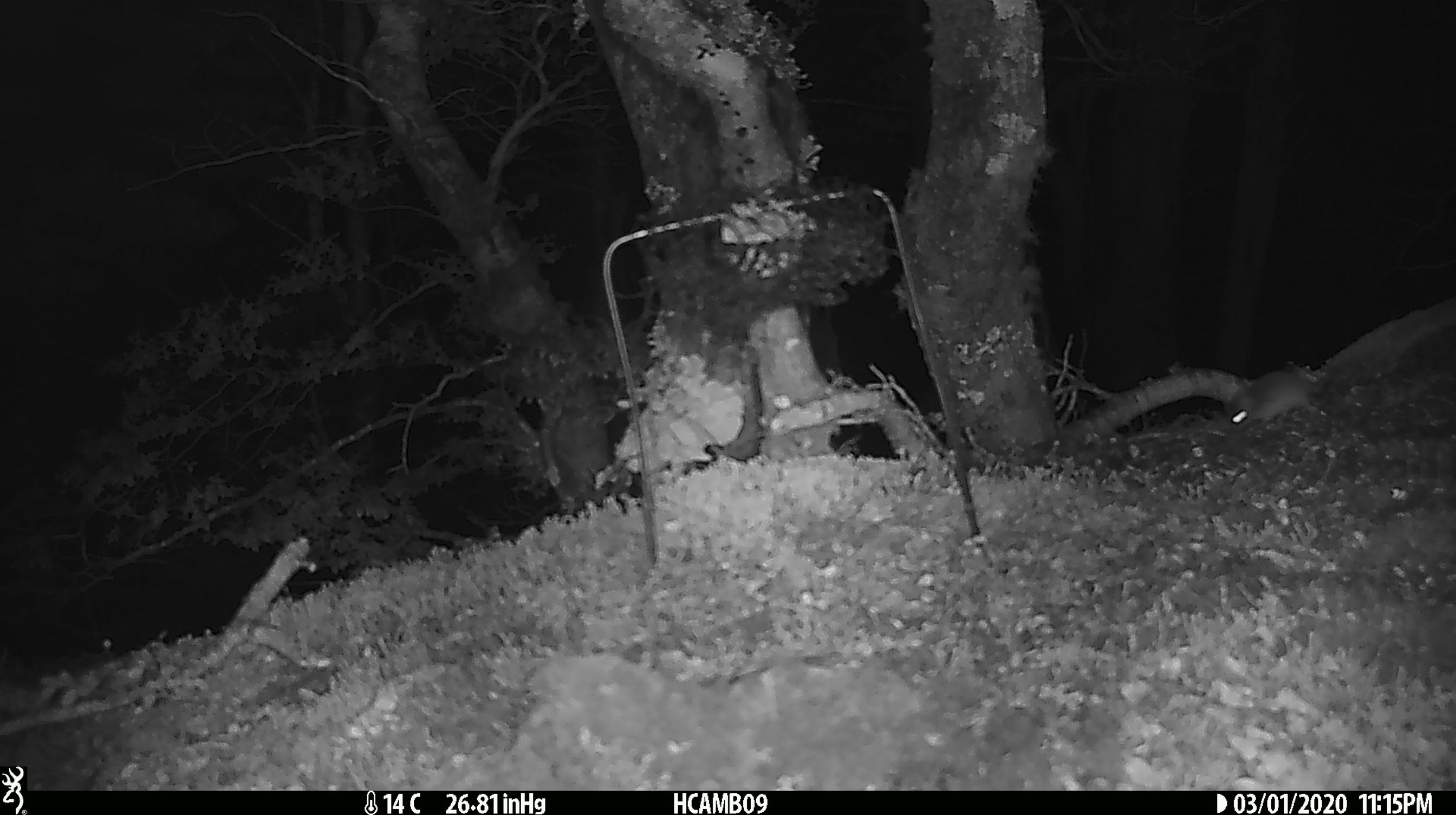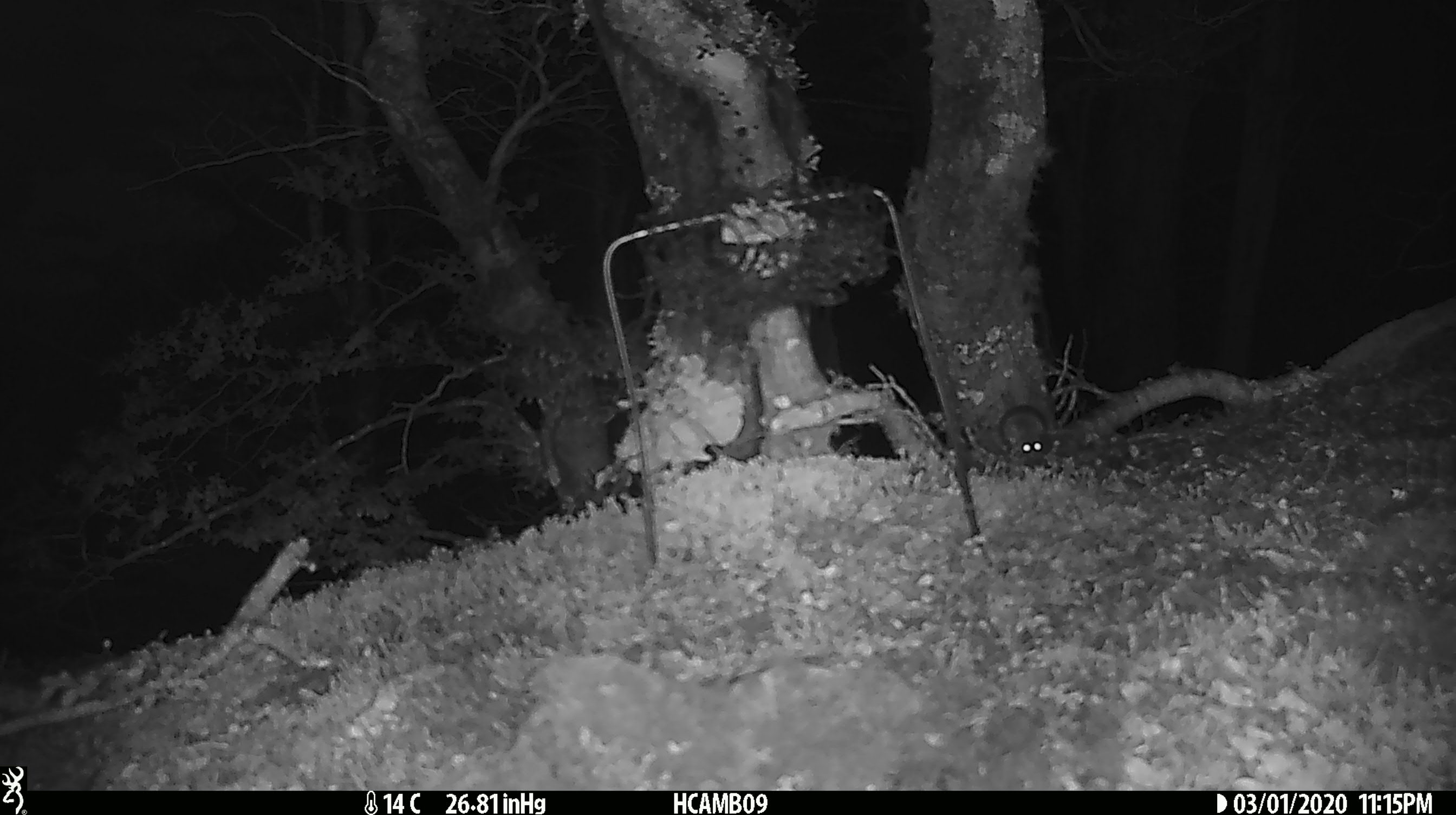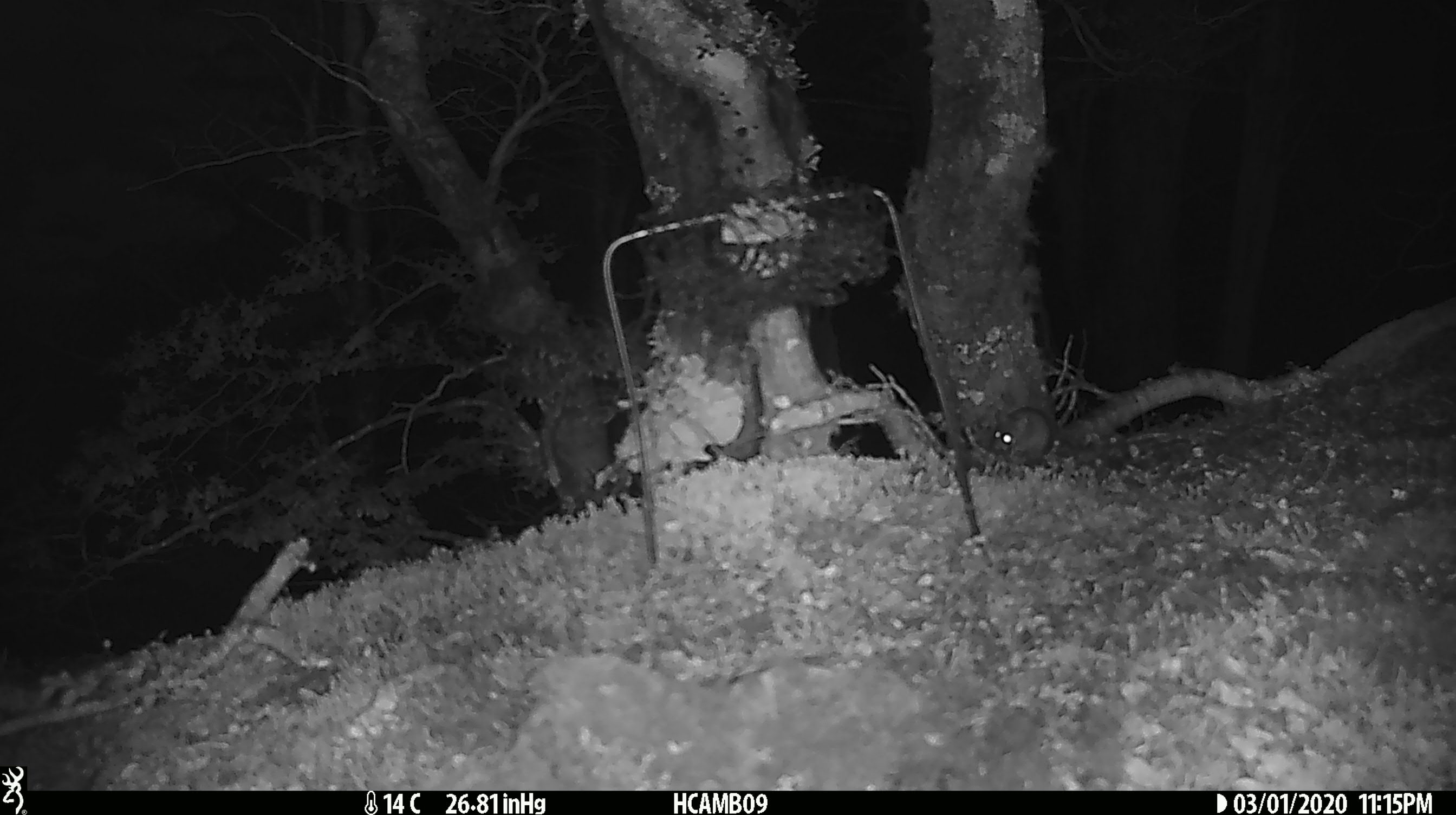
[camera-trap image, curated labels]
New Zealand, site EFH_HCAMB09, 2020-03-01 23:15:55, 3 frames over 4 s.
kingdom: Animalia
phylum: Chordata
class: Mammalia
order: Rodentia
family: Muridae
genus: Mus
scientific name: Mus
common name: mouse